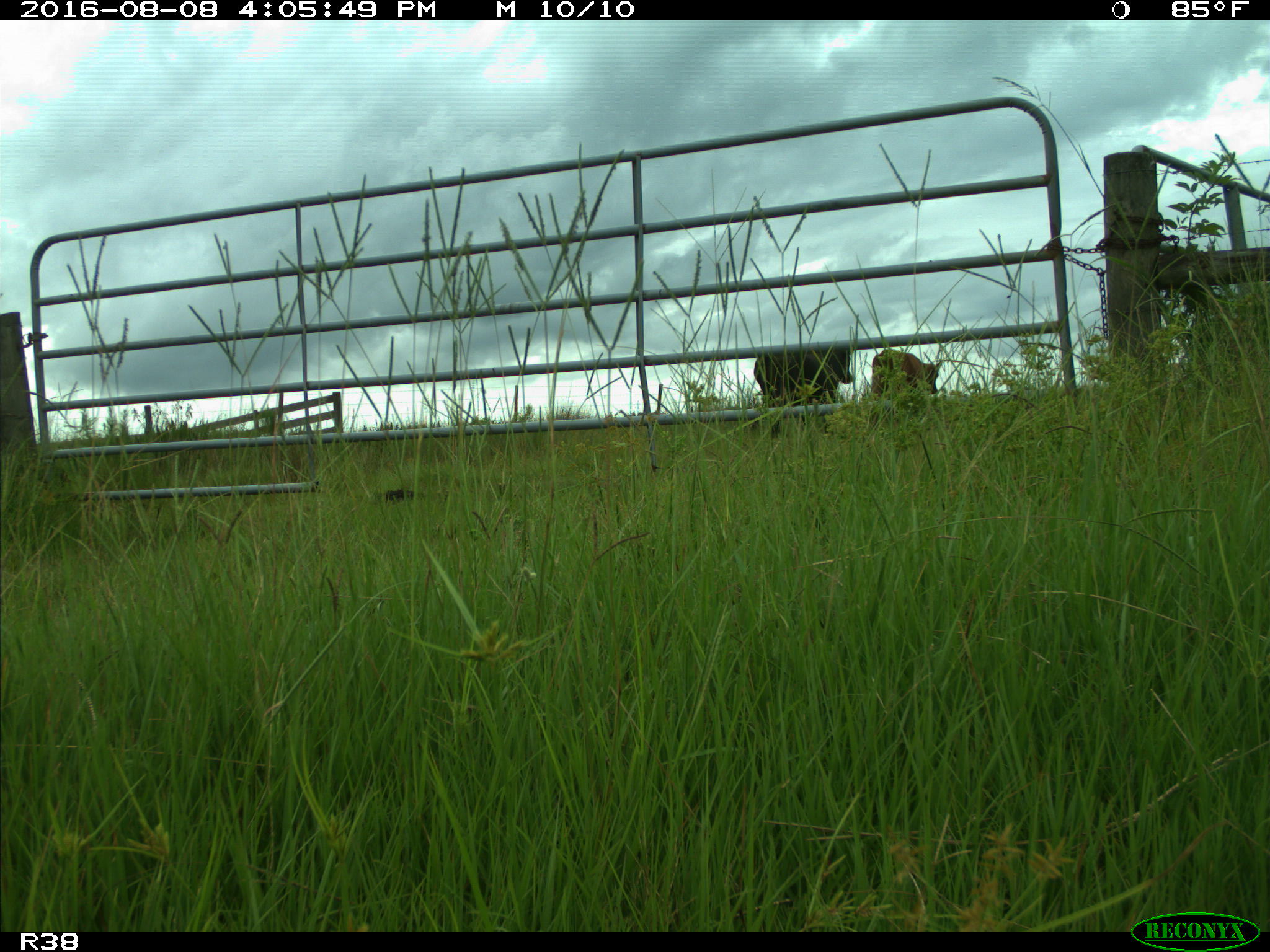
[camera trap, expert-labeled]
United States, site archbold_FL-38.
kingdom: Animalia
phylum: Chordata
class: Mammalia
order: Artiodactyla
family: Bovidae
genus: Bos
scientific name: Bos taurus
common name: domestic cow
Bos taurus (domestic cow).